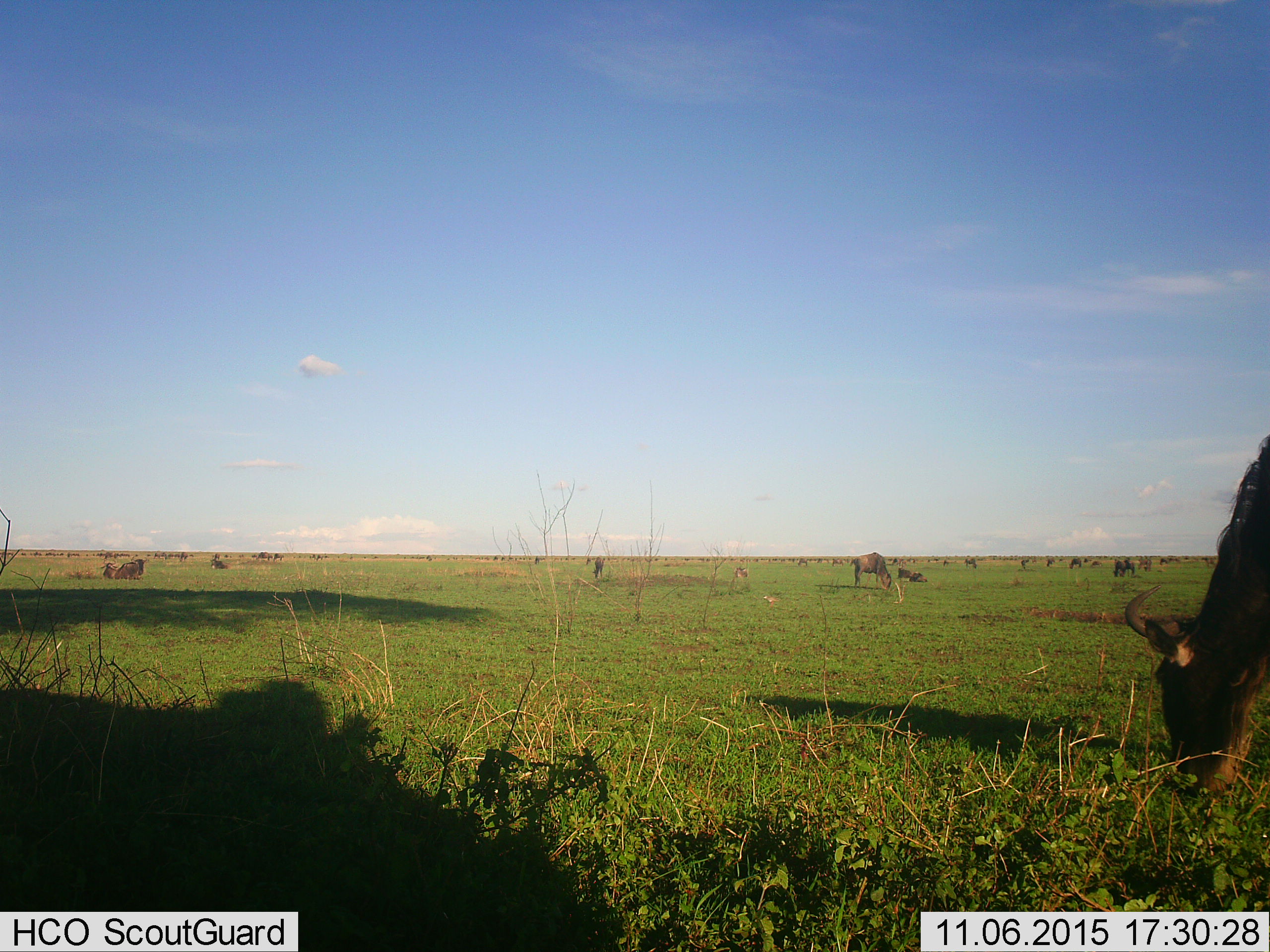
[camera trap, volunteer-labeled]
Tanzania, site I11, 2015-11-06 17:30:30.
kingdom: Animalia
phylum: Chordata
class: Mammalia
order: Artiodactyla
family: Bovidae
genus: Connochaetes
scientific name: Connochaetes taurinus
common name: blue wildebeest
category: wildebeest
Wildebeest (blue wildebeest) (Connochaetes taurinus), count 11-50. Behavior (volunteer vote fractions): standing 60%, resting 70%, moving 40%, interacting 10%. Young present (vote fraction): 10%. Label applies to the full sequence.